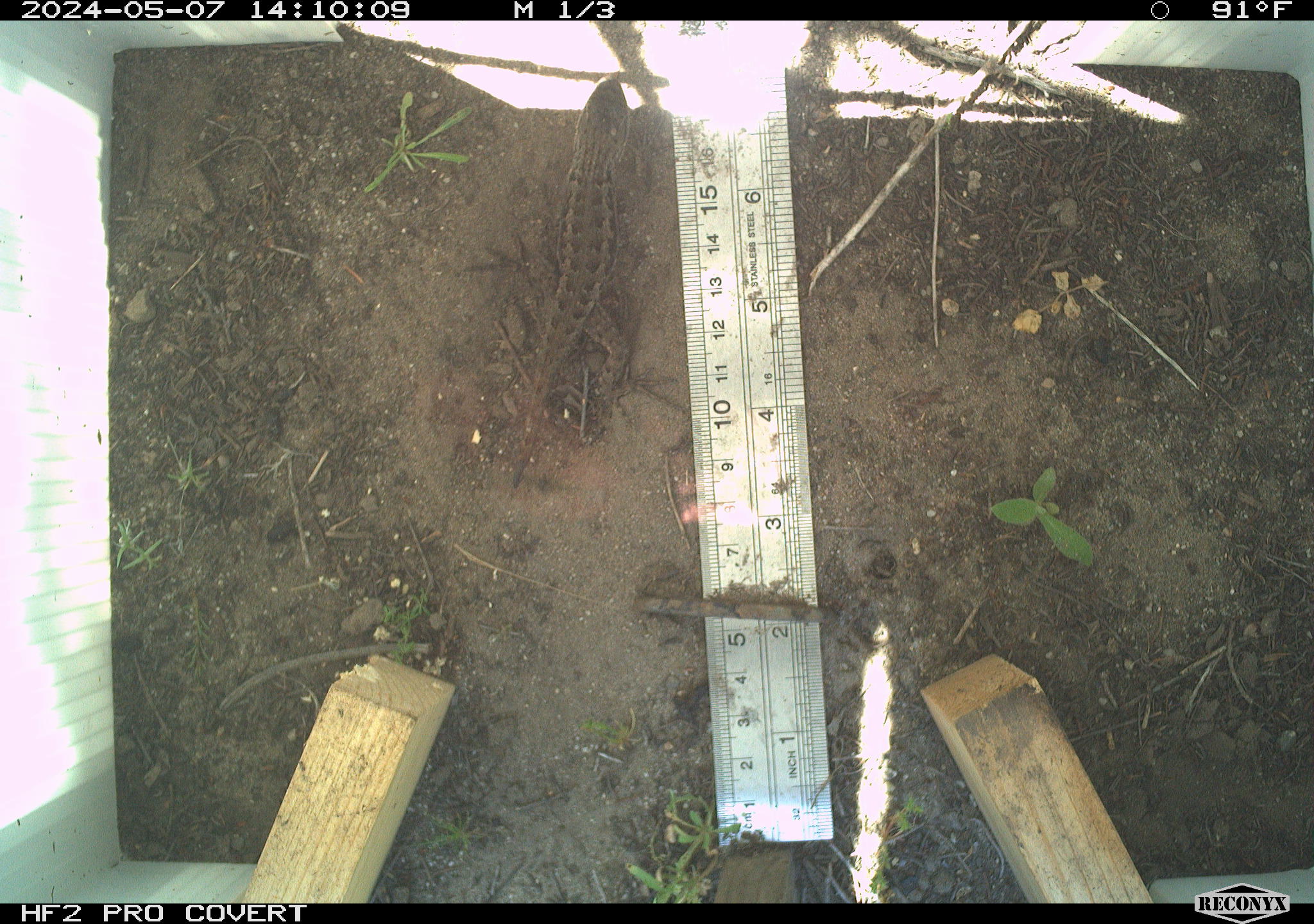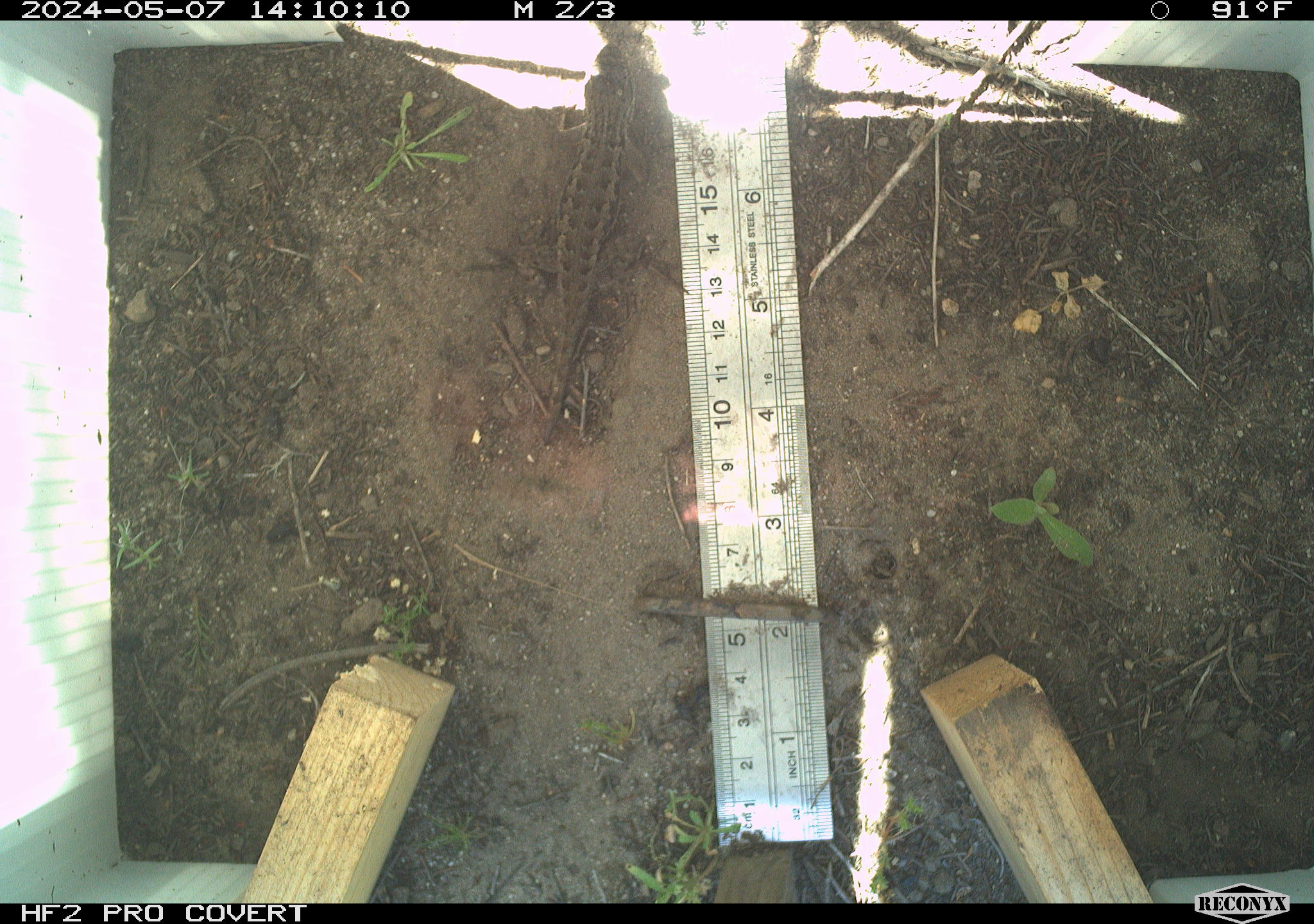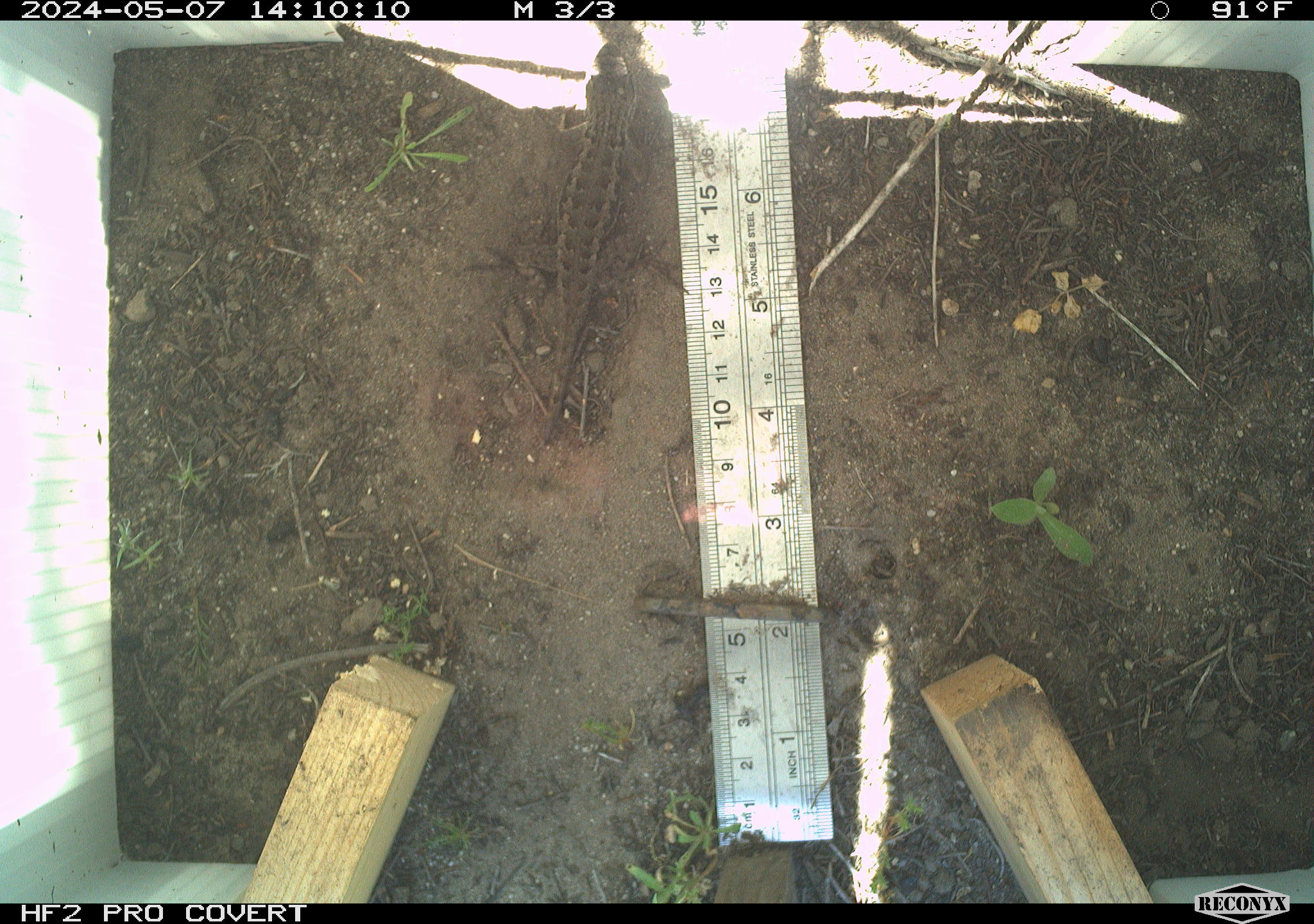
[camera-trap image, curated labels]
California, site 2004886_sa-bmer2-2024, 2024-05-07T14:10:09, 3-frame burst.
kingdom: Animalia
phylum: Chordata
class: Reptilia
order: Squamata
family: Phrynosomatidae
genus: Sceloporus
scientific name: Sceloporus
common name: spiny lizards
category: sceloporus species